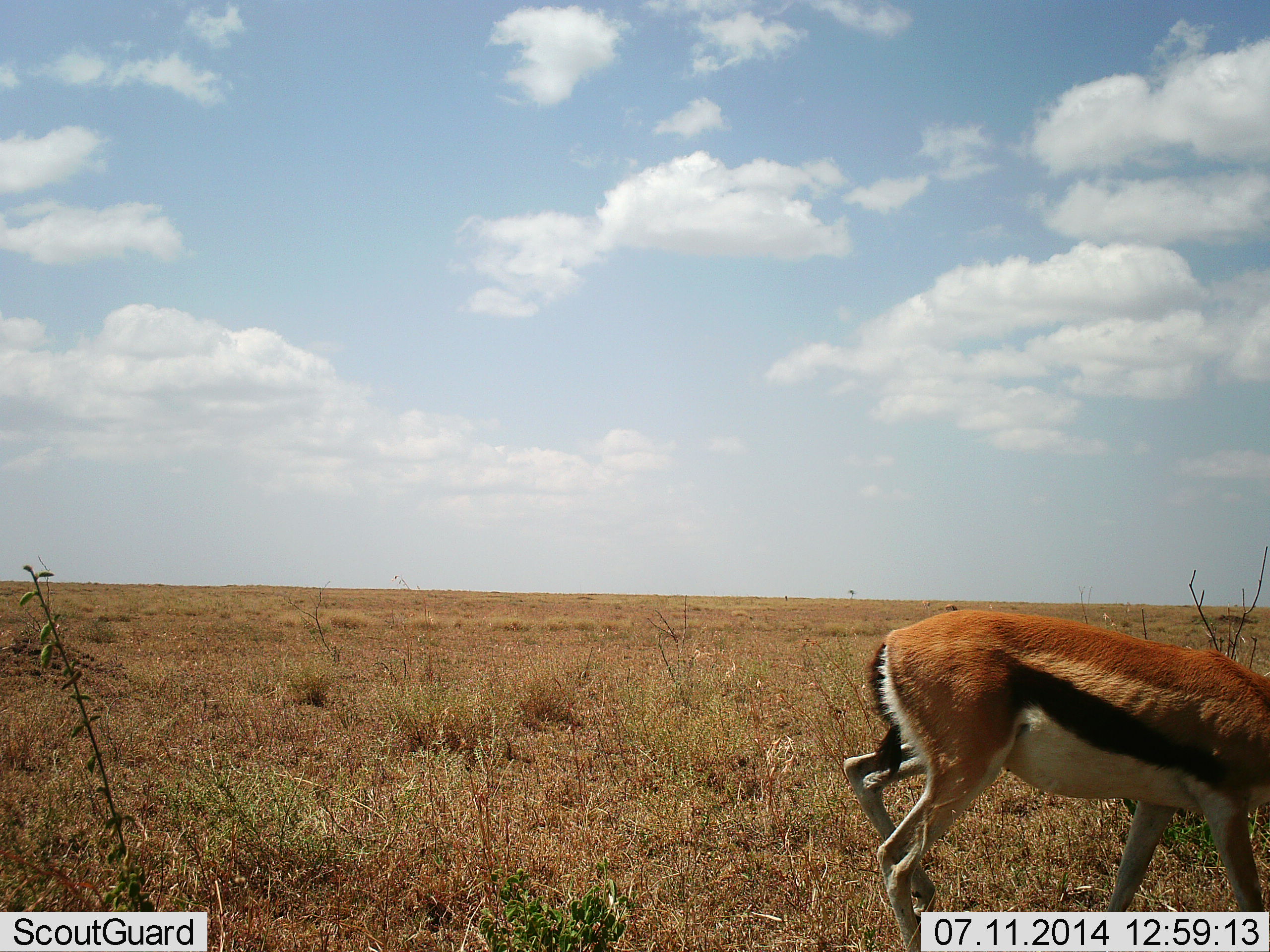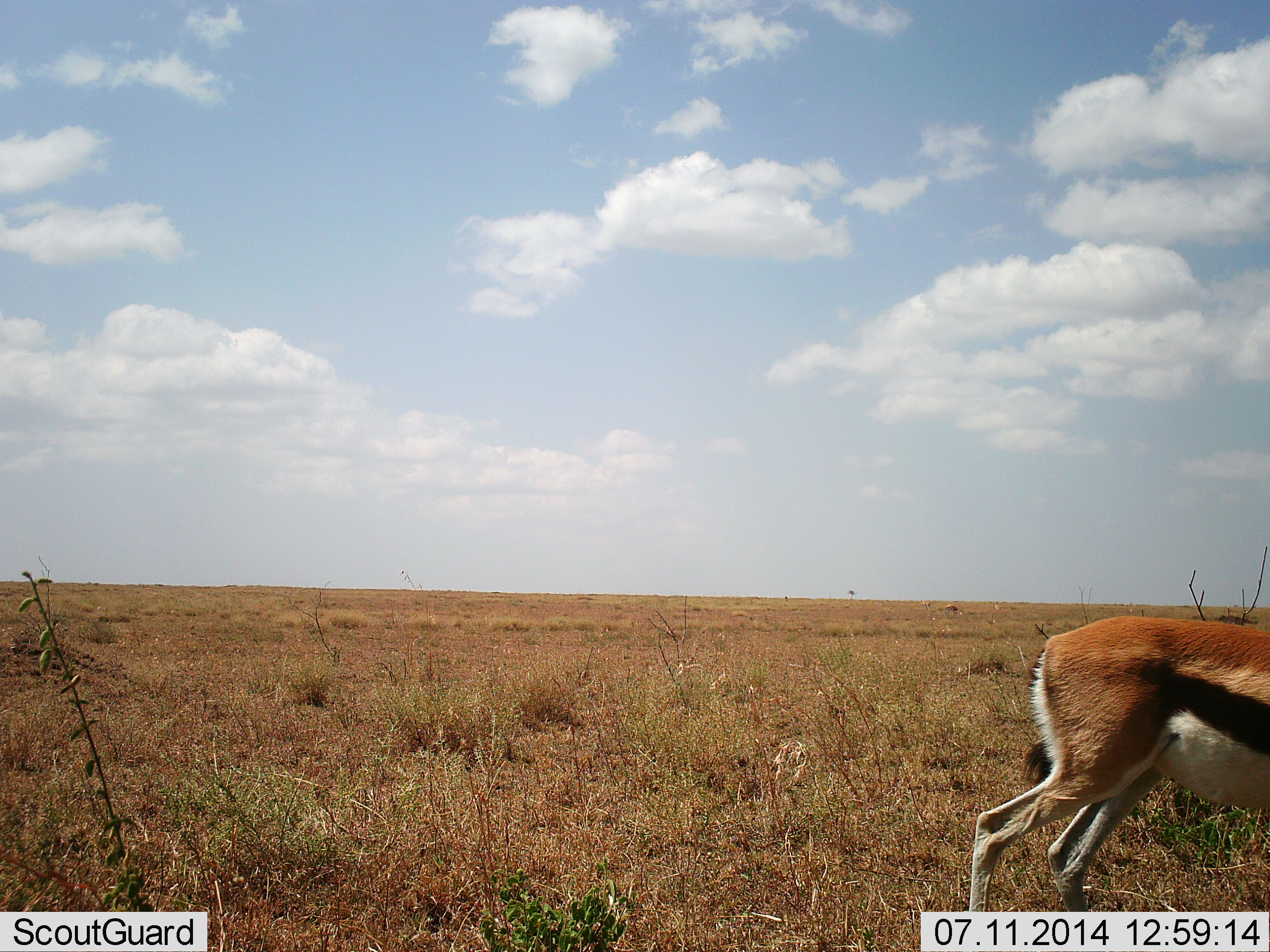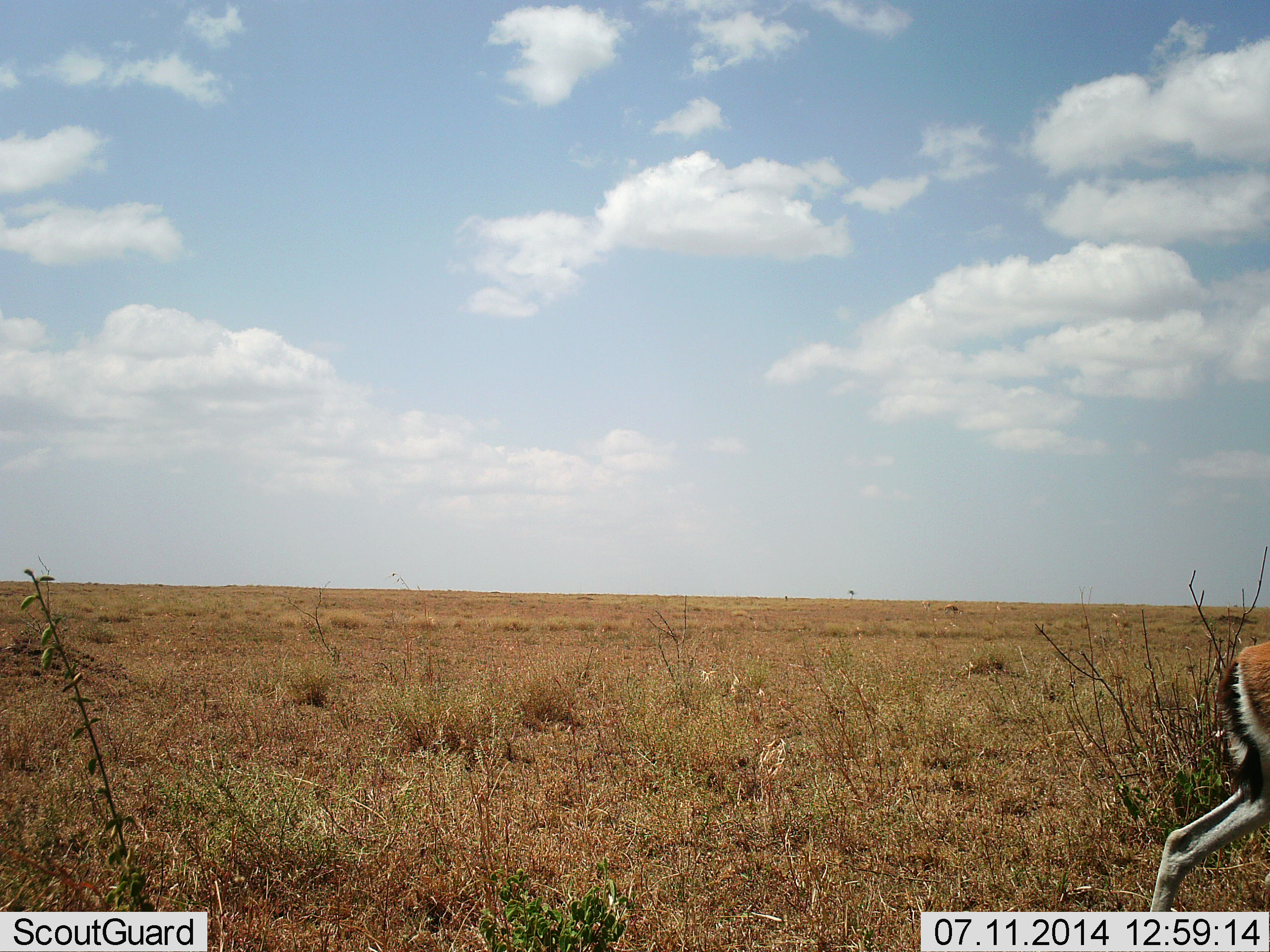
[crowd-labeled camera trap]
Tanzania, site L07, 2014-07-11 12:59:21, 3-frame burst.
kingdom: Animalia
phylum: Chordata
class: Mammalia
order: Artiodactyla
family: Bovidae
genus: Eudorcas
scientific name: Eudorcas thomsonii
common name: thomson's gazelle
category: gazellethomsons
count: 1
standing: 0%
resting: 0%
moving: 100%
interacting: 0%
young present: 0%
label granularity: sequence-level